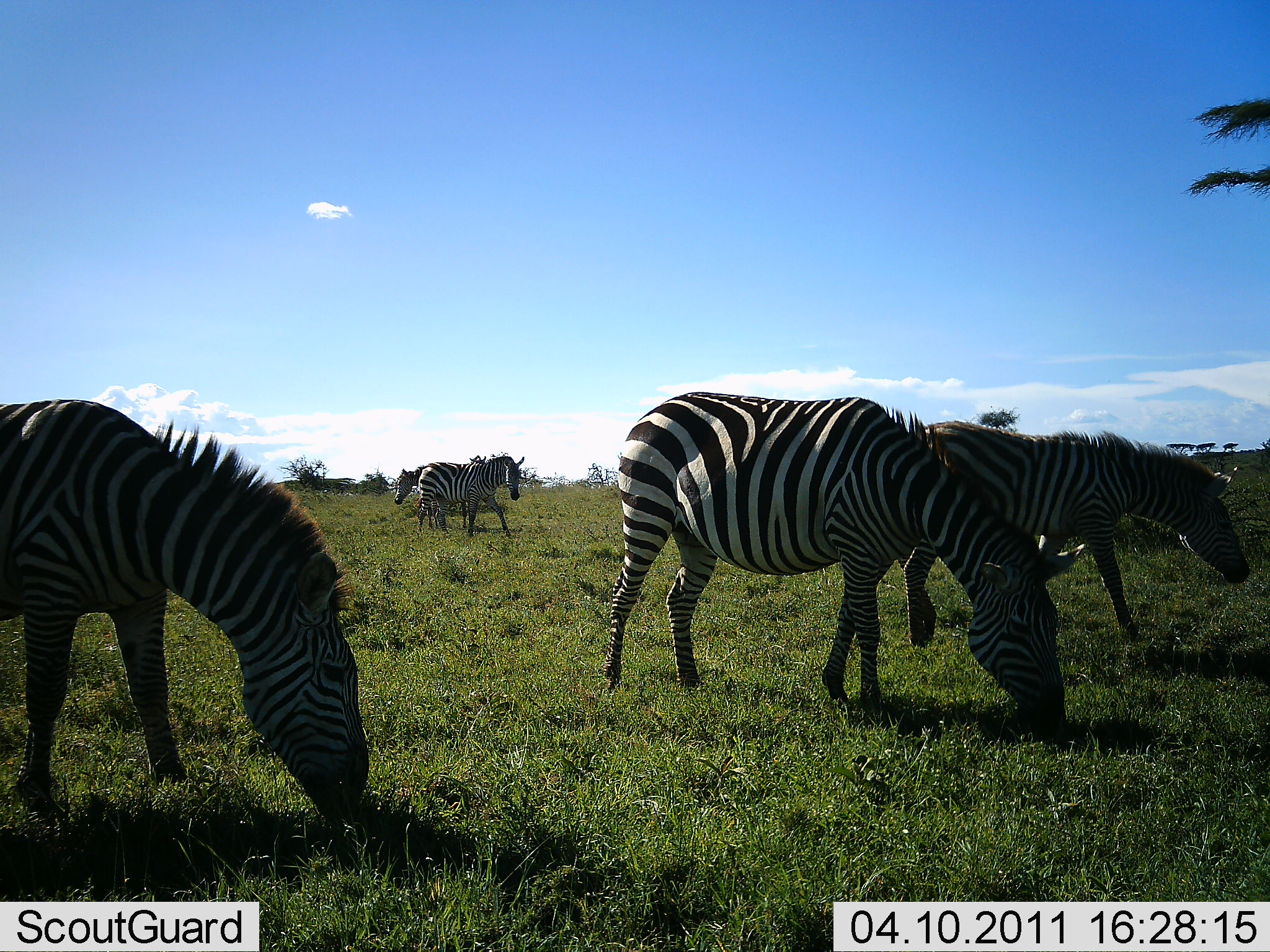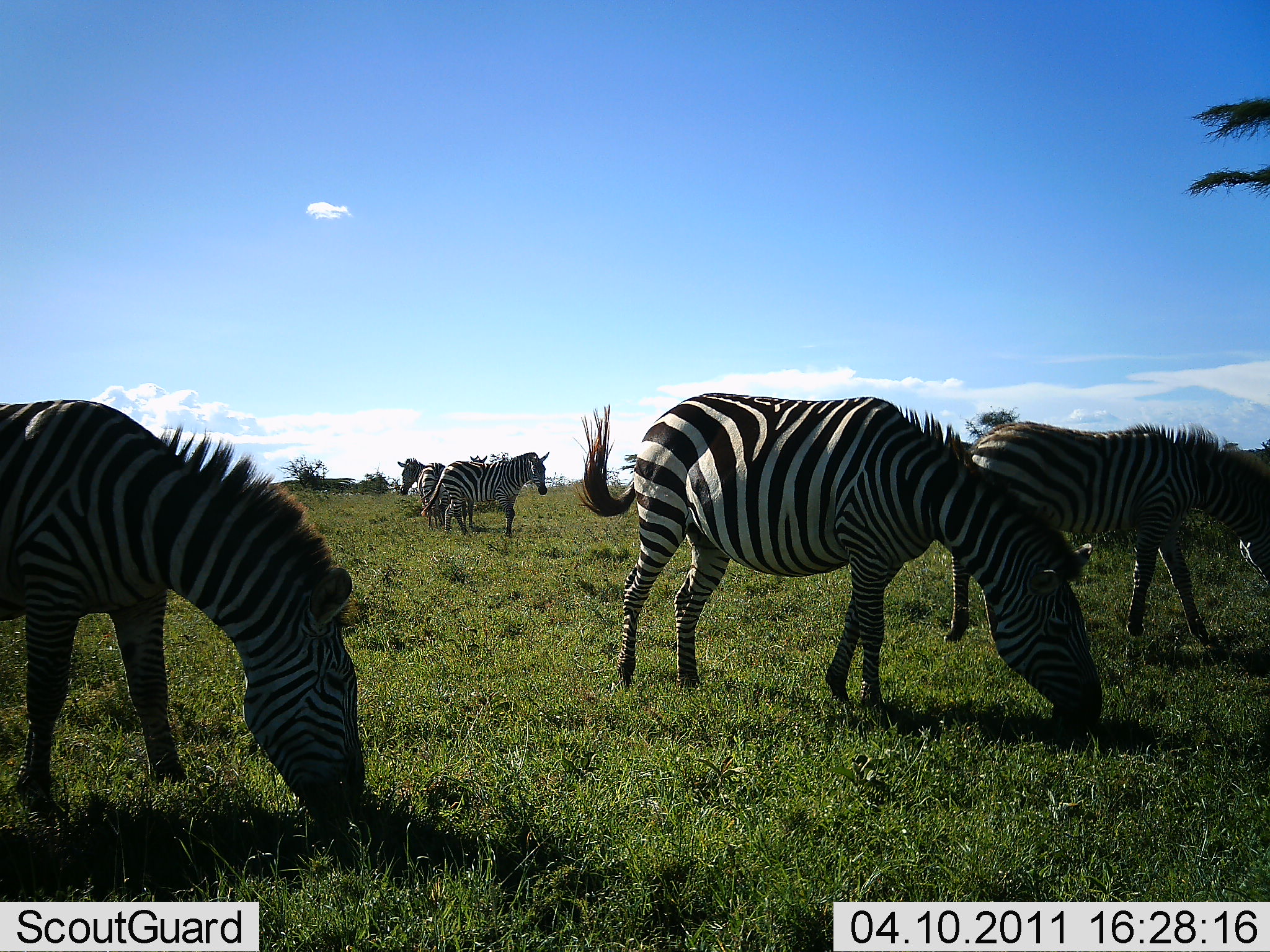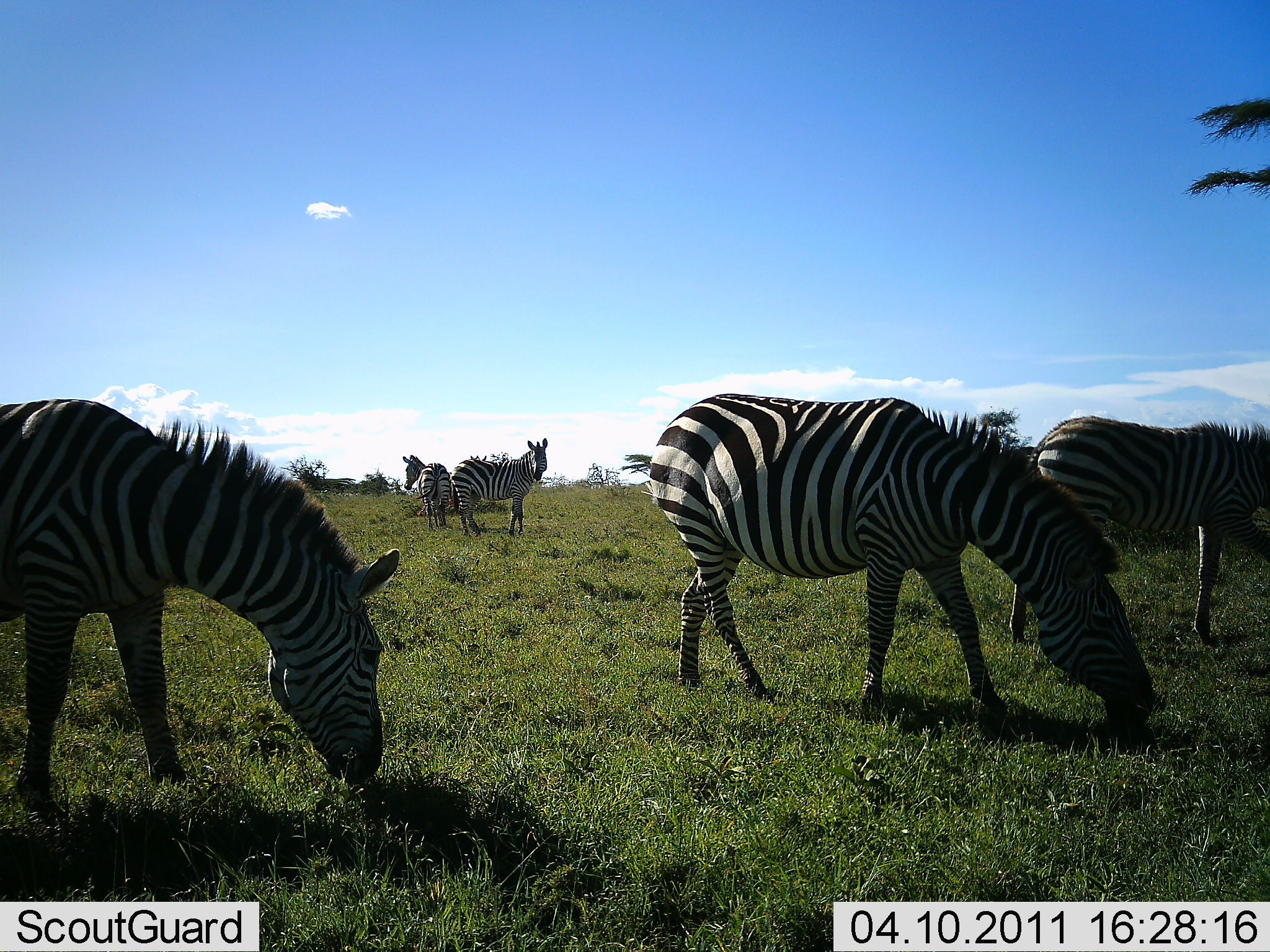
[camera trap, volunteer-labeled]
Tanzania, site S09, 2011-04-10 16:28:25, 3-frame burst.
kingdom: Animalia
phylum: Chordata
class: Mammalia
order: Perissodactyla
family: Equidae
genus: Equus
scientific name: Equus quagga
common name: plains zebra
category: zebra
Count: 5.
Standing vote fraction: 36%.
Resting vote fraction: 0%.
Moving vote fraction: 45%.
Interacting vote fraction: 0%.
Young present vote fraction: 0%.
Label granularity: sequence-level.